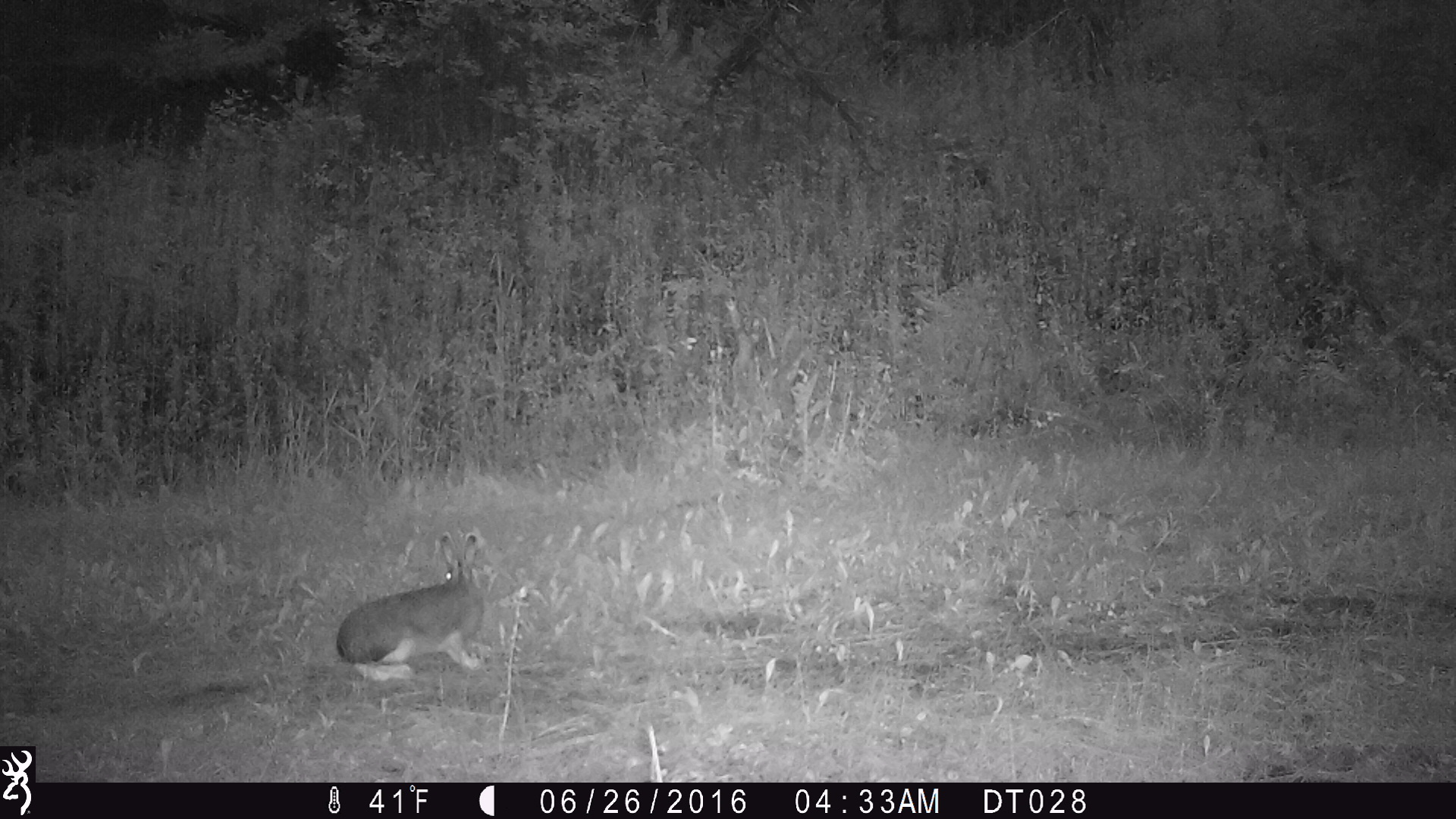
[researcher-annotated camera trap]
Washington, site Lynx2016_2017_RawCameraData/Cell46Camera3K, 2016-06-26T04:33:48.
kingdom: Animalia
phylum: Chordata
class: Mammalia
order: Lagomorpha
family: Leporidae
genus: Lepus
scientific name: Lepus americanus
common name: snowshoe hare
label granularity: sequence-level